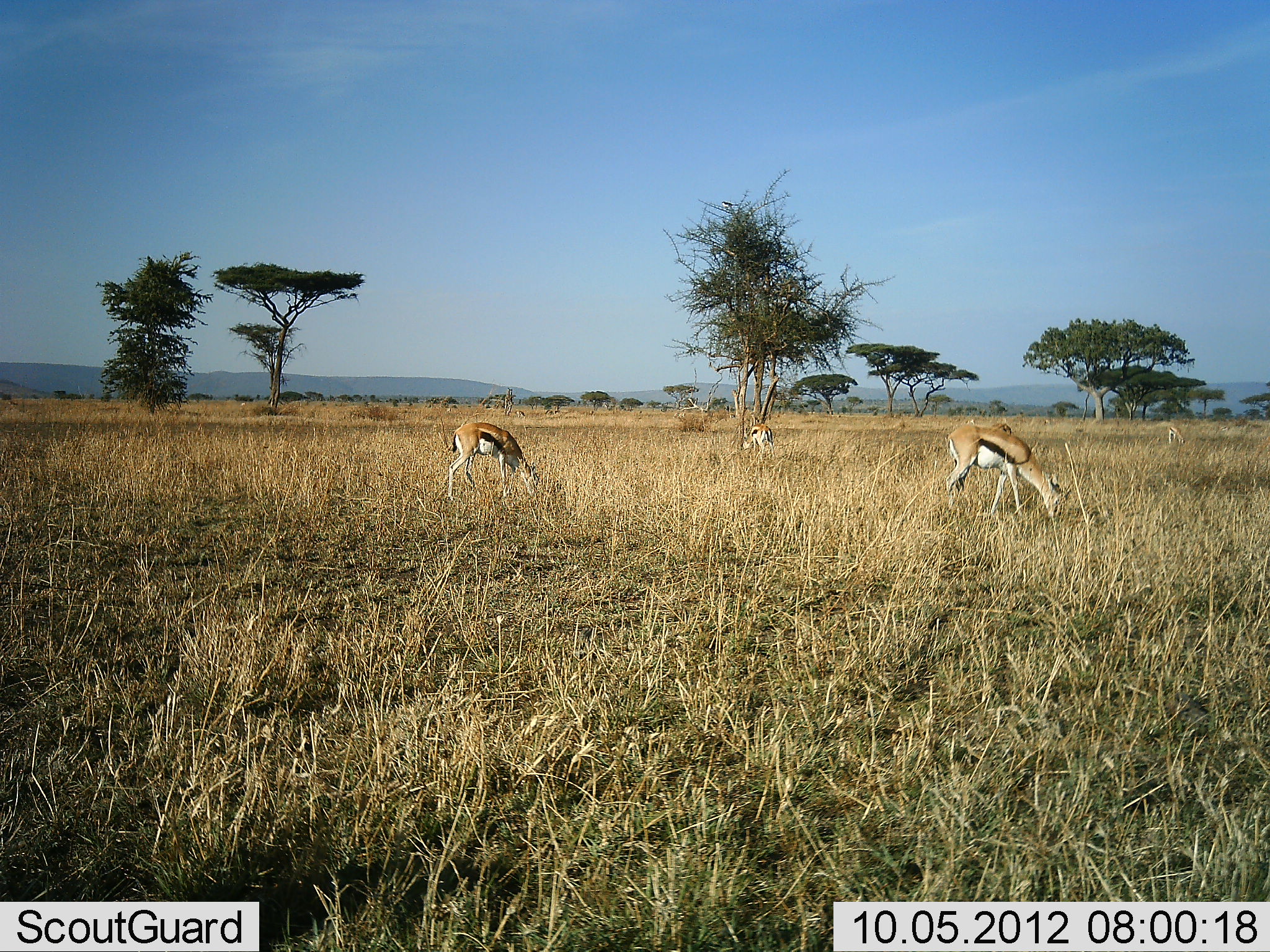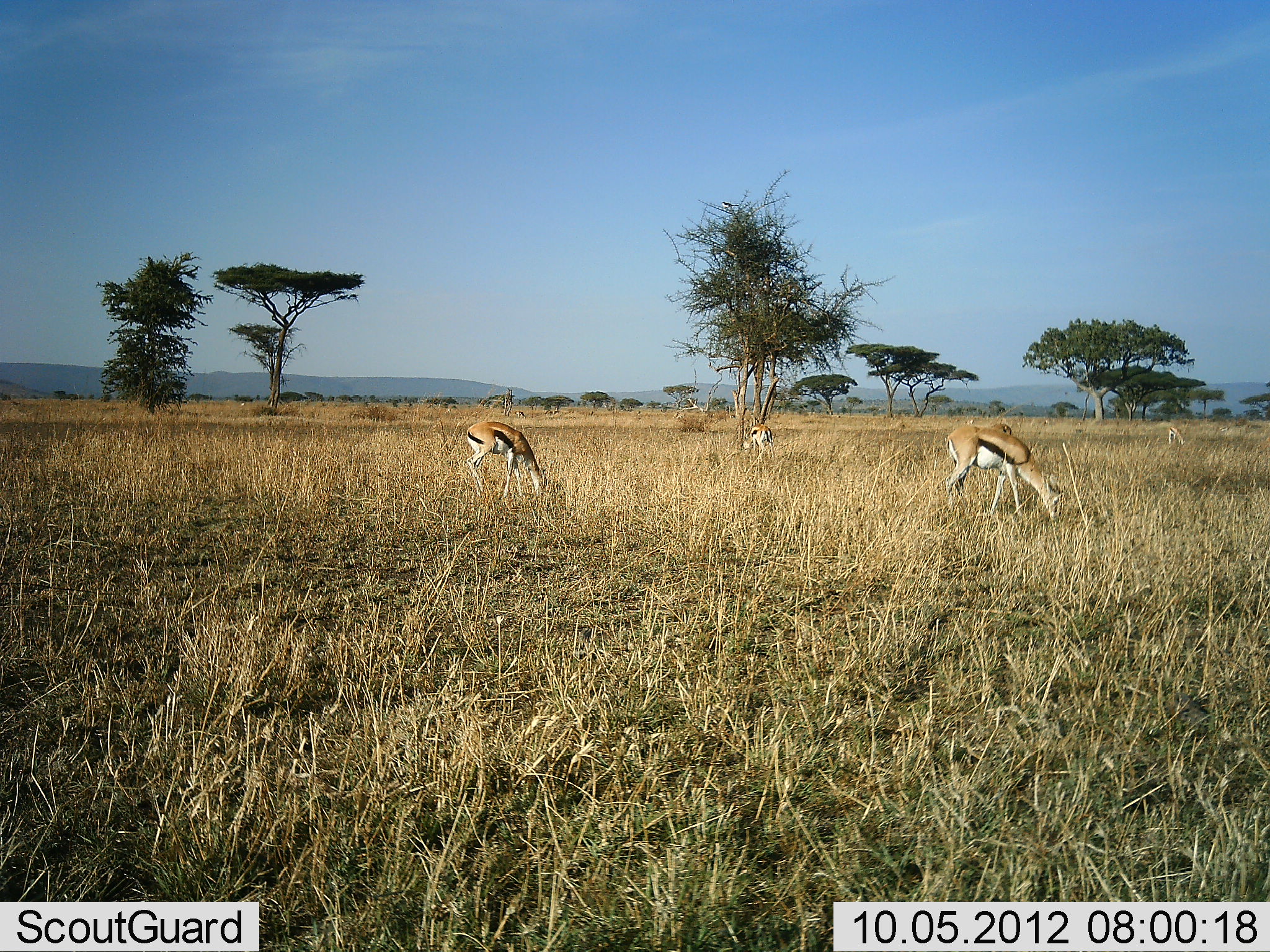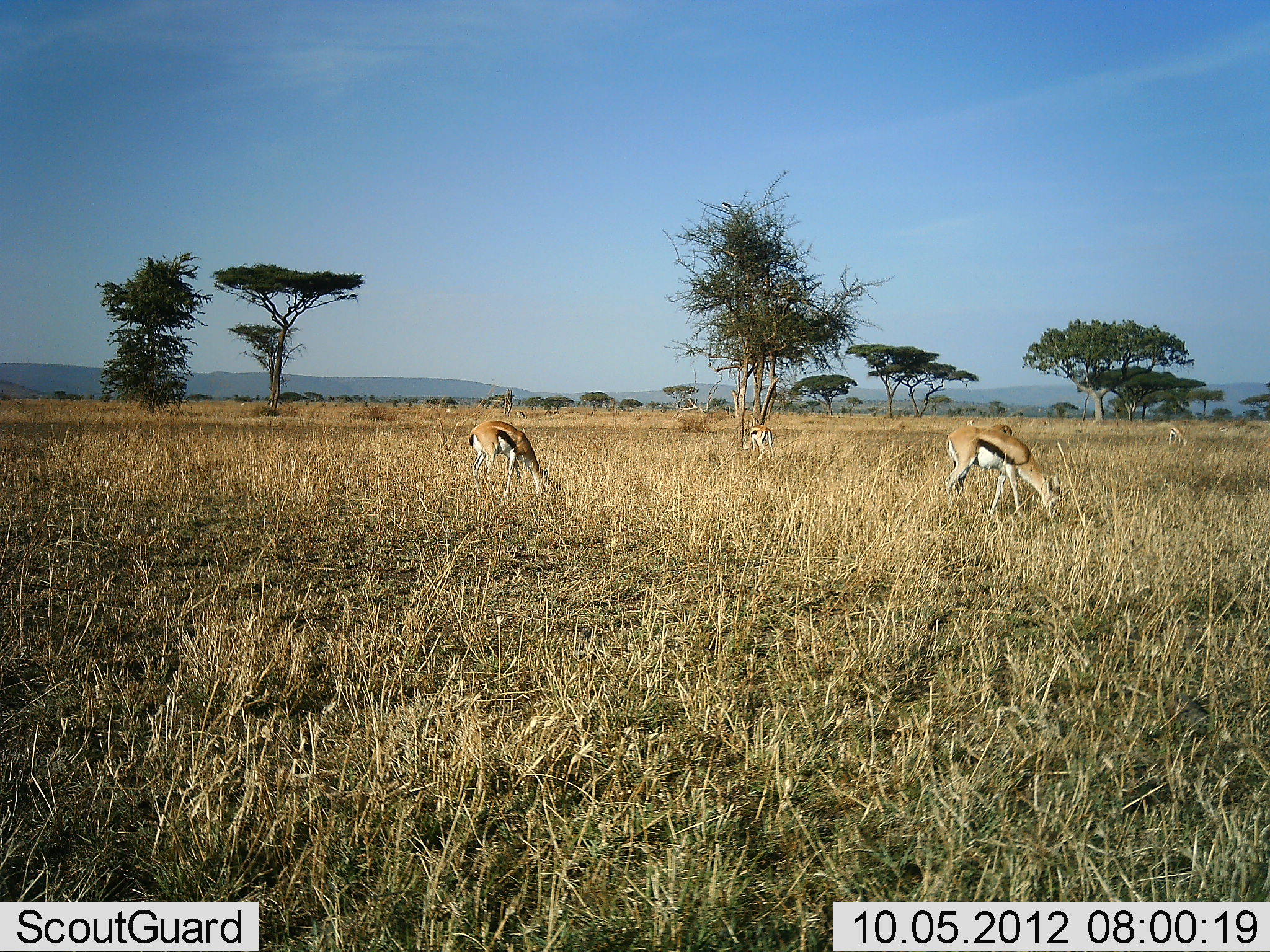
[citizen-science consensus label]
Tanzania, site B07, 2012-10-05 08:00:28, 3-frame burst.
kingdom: Animalia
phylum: Chordata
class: Mammalia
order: Artiodactyla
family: Bovidae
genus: Eudorcas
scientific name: Eudorcas thomsonii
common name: thomson's gazelle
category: gazellethomsons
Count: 4.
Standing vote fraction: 30%.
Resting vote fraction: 0%.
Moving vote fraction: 10%.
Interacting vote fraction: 0%.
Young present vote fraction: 0%.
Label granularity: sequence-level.